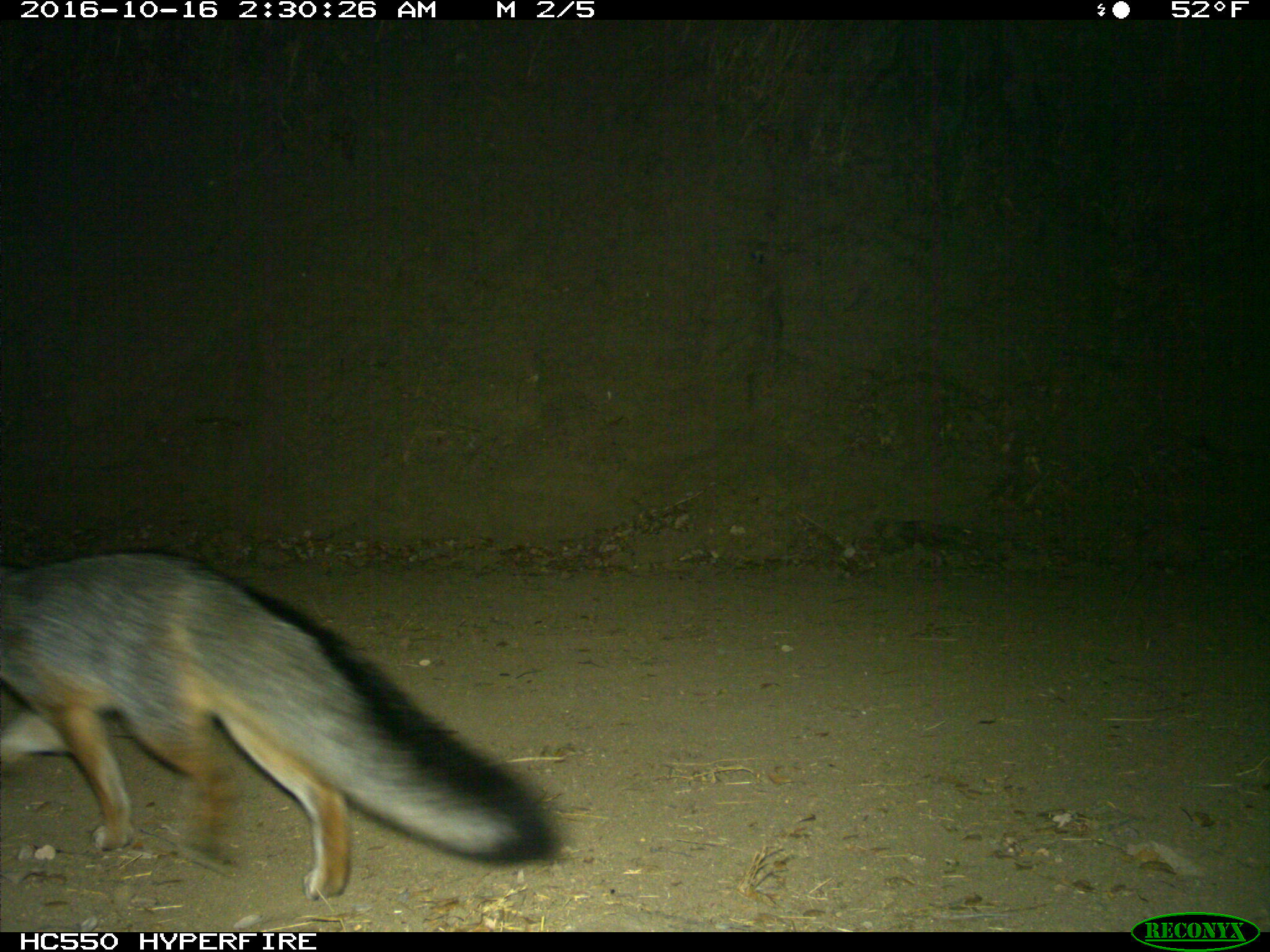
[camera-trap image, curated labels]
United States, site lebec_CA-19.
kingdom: Animalia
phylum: Chordata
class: Mammalia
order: Carnivora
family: Canidae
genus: Urocyon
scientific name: Urocyon cinereoargenteus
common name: gray fox